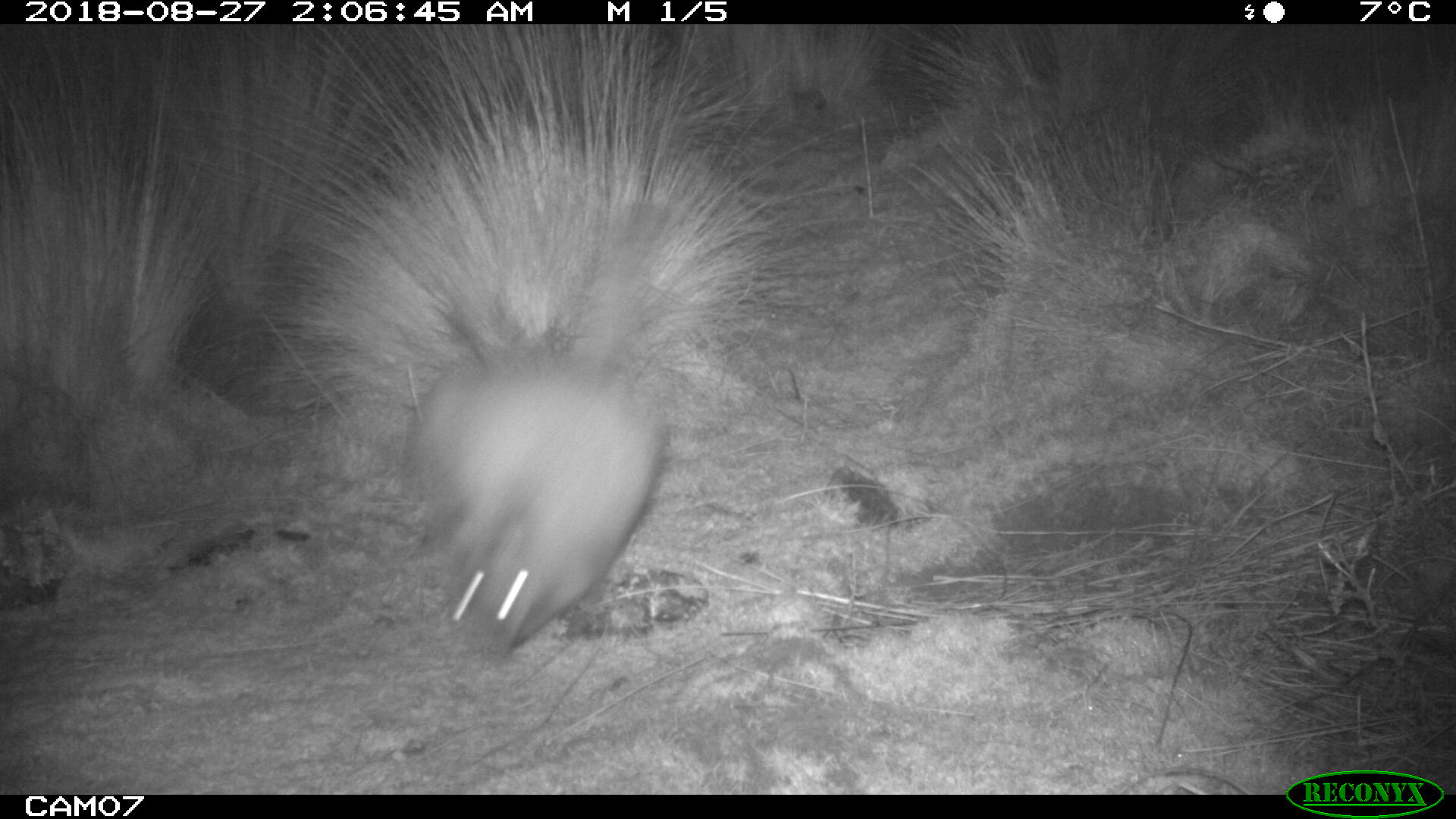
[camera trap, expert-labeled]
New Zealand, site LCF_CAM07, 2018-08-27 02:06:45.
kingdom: Animalia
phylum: Chordata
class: Mammalia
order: Diprotodontia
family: Macropodidae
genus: Notamacropus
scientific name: Notamacropus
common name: wallaby